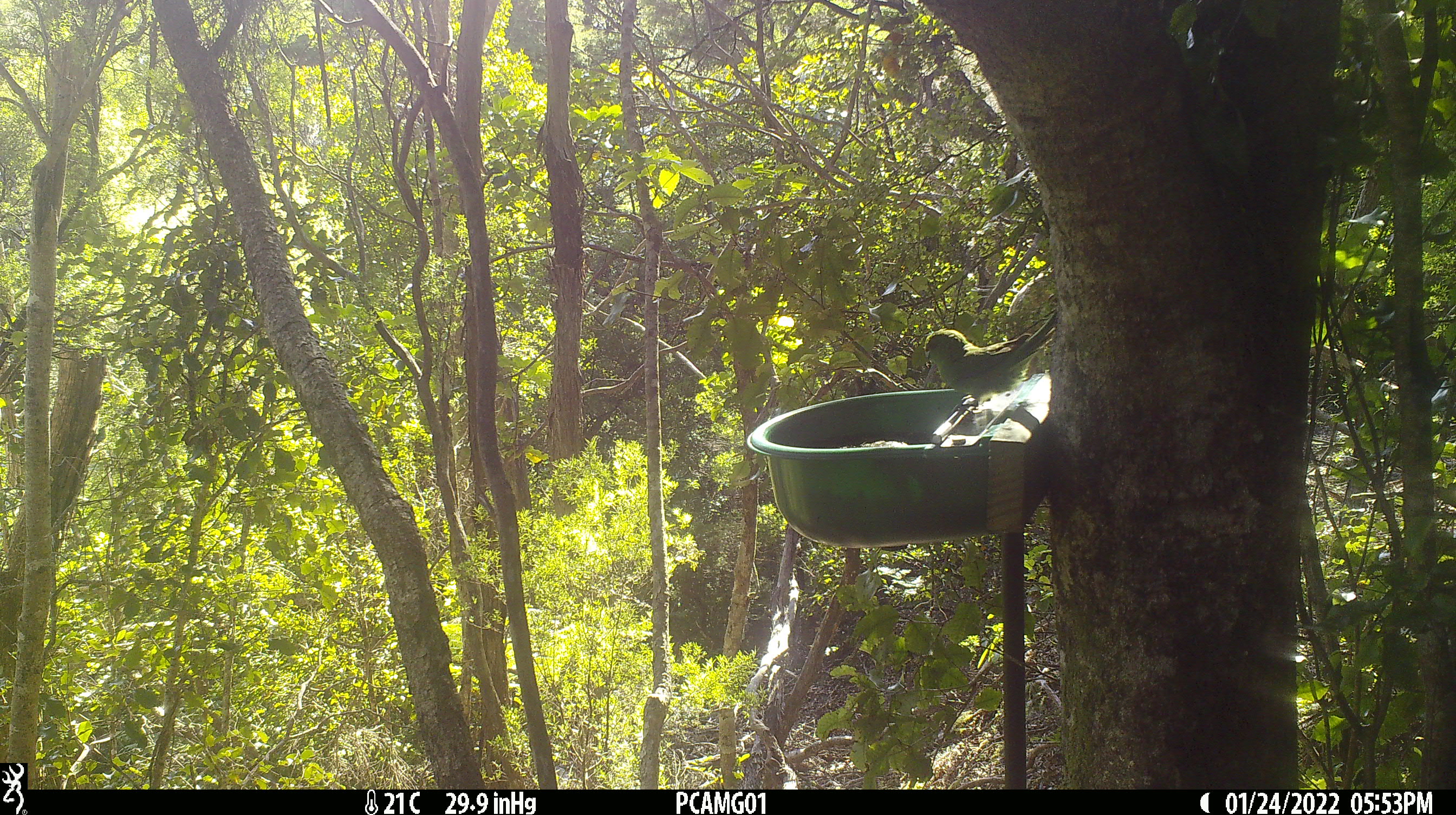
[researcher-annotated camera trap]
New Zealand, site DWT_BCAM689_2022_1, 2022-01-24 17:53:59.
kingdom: Animalia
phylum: Chordata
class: Aves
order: Psittaciformes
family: Psittaculidae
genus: Cyanoramphus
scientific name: Cyanoramphus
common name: parakeet